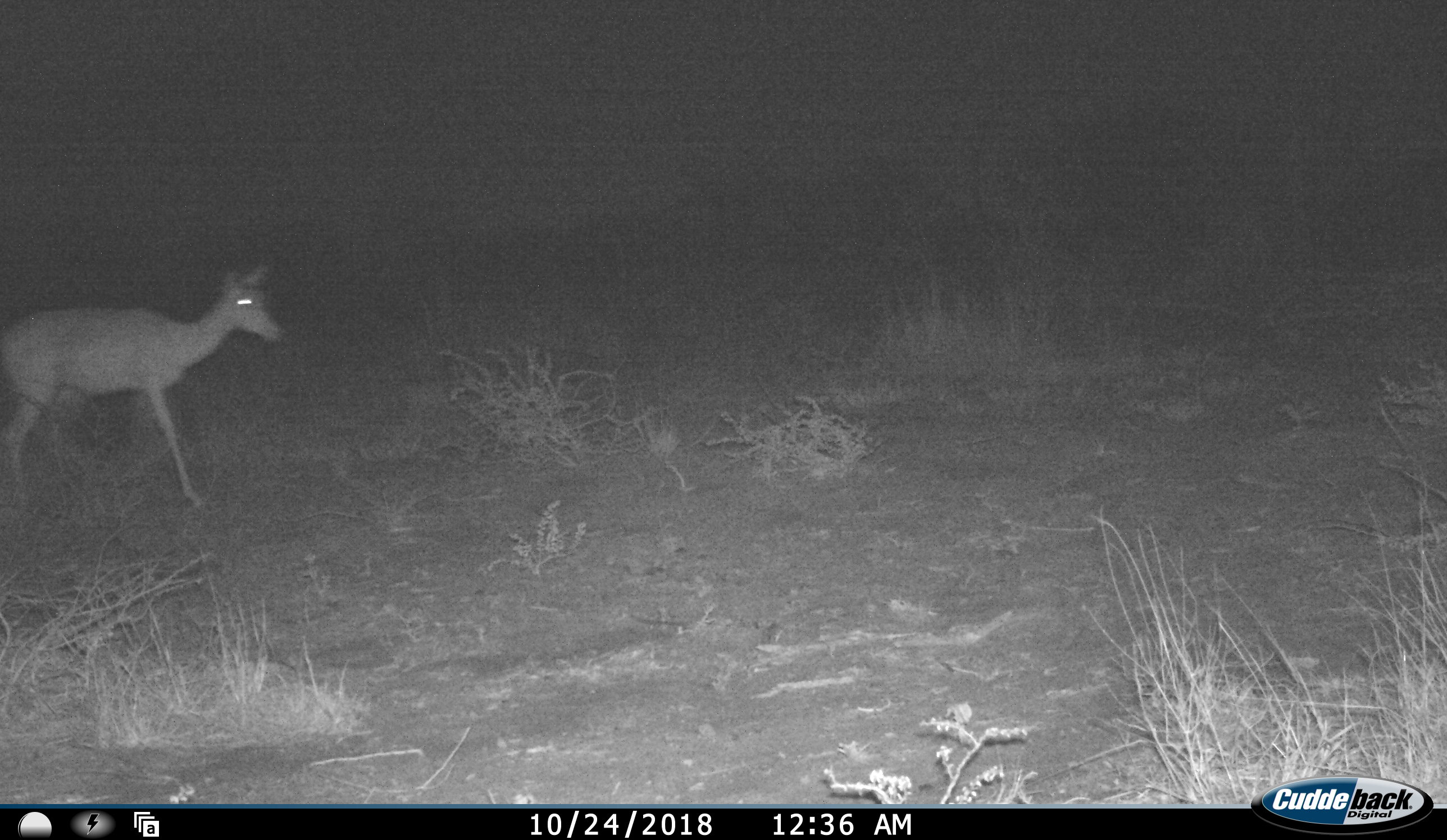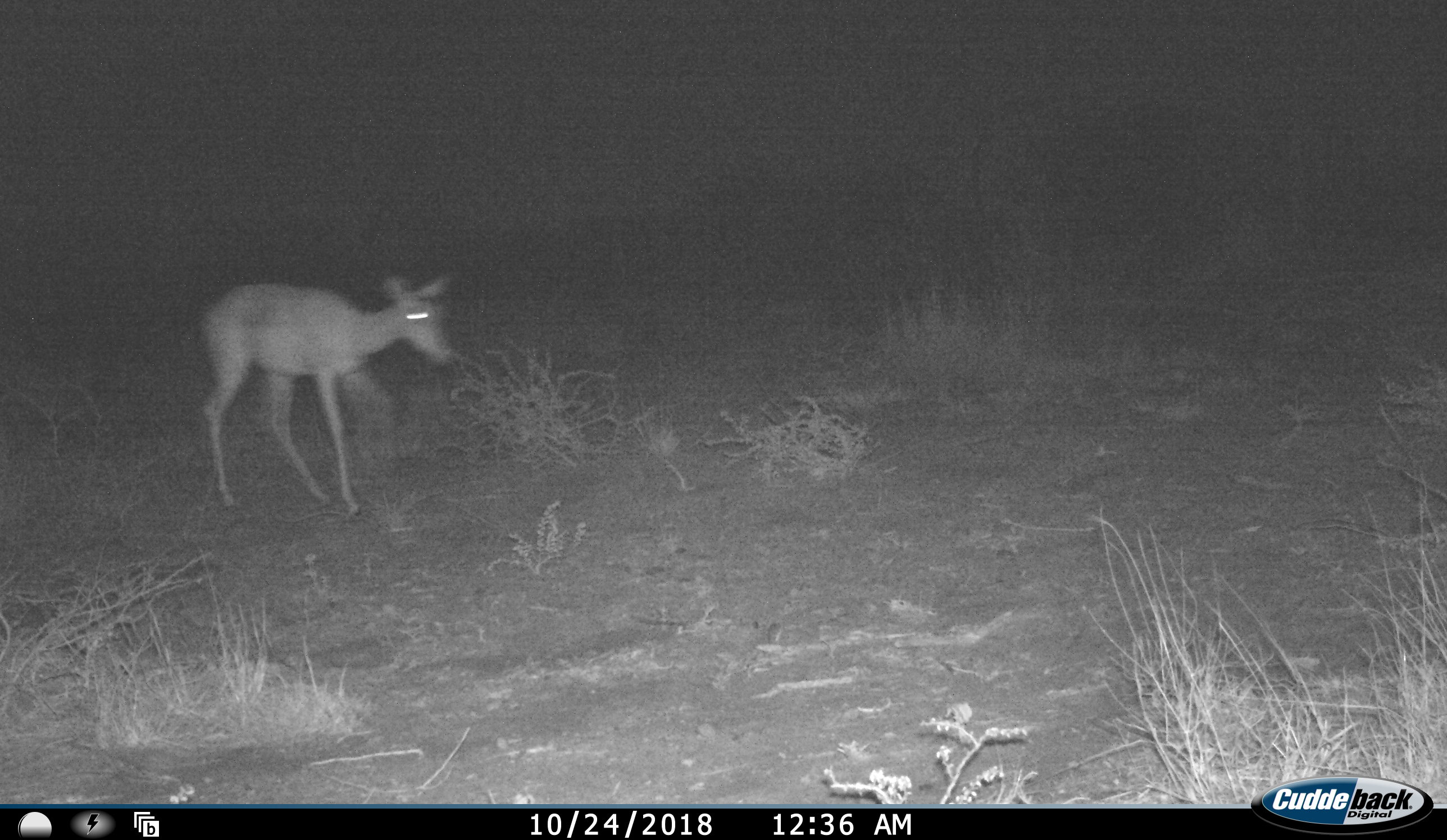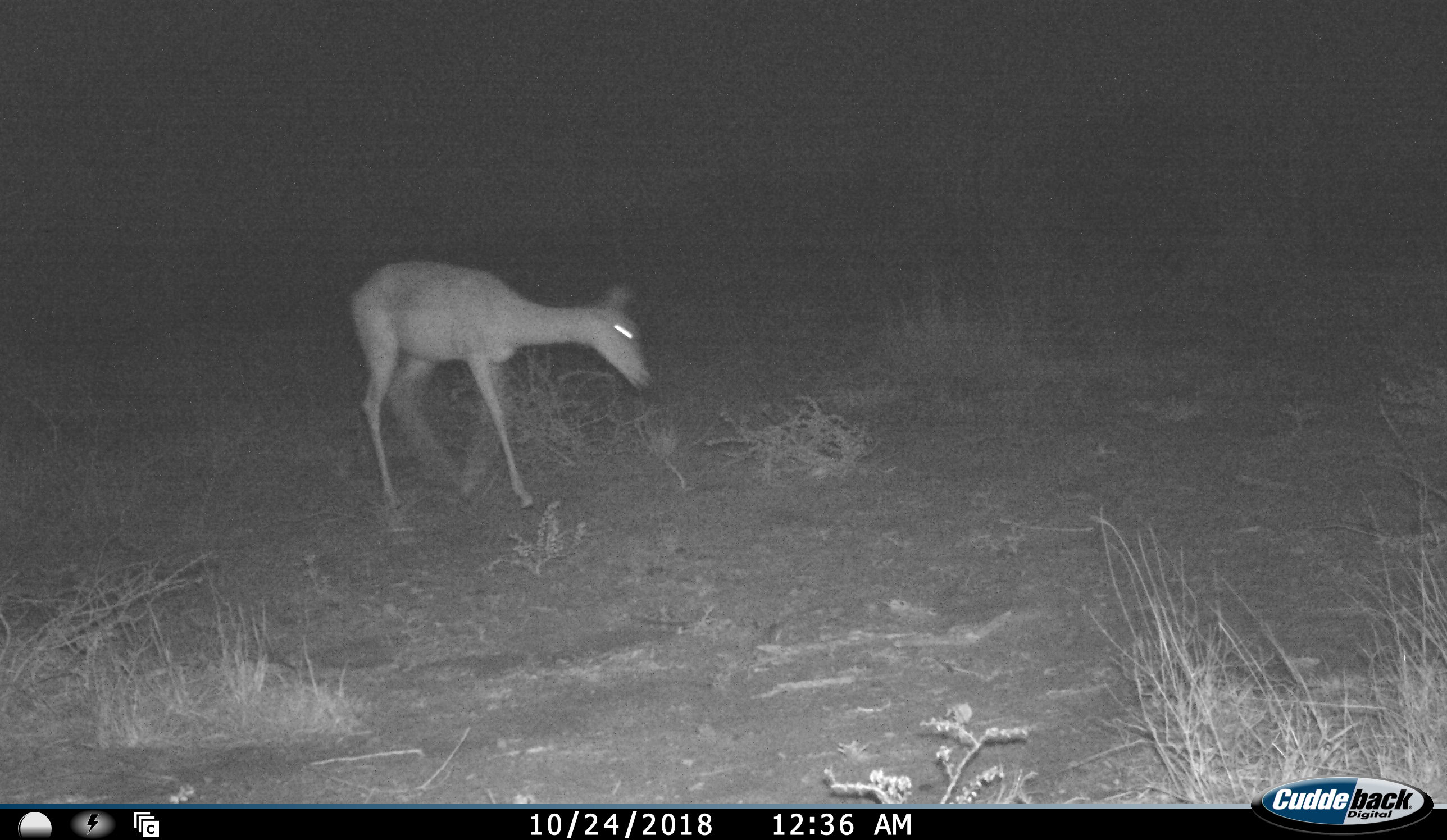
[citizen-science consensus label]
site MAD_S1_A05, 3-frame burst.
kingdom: Animalia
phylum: Chordata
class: Mammalia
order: Artiodactyla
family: Bovidae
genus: Aepyceros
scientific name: Aepyceros melampus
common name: impala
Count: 1.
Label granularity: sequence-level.